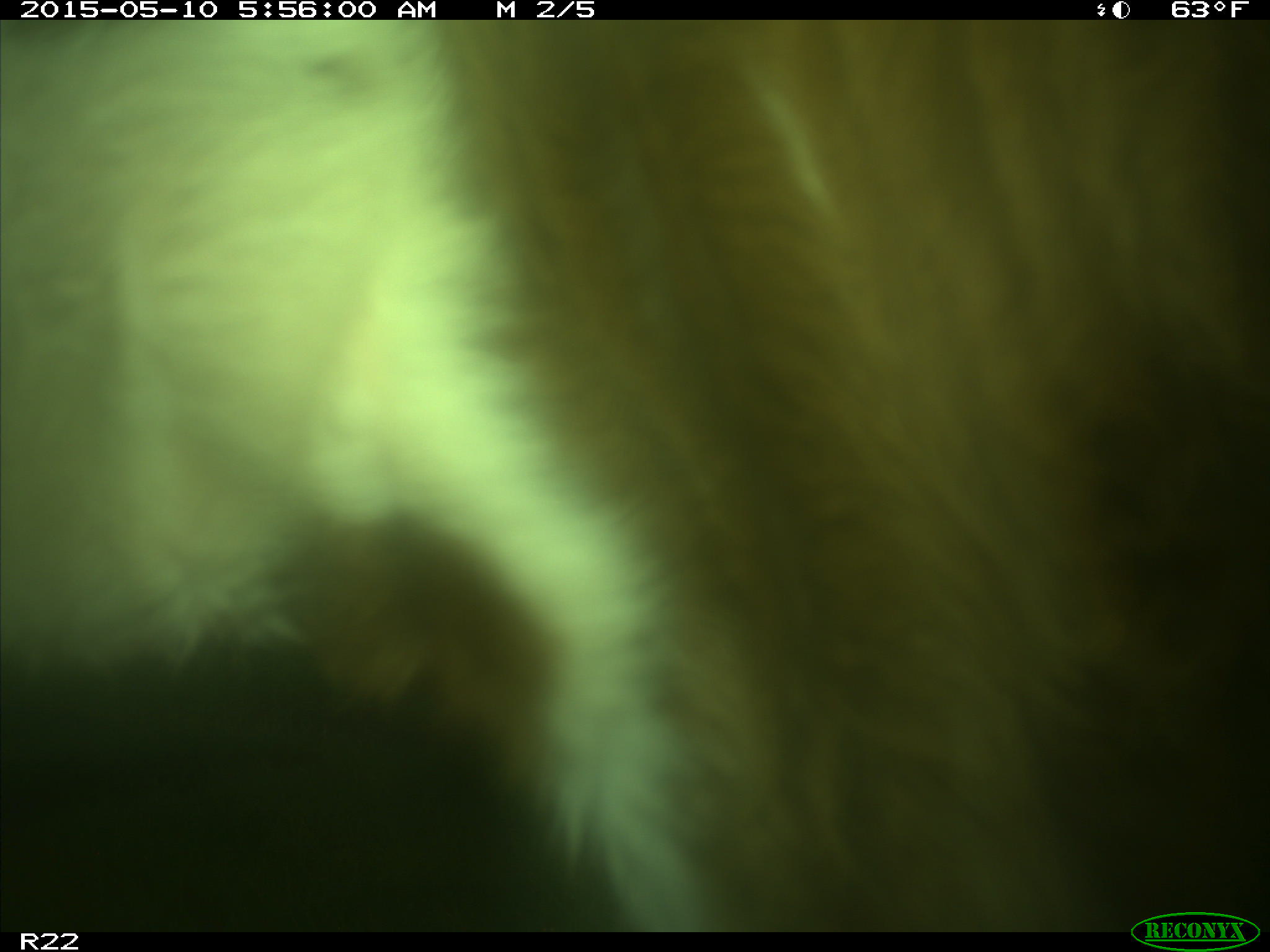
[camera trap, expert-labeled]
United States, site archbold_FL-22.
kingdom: Animalia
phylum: Chordata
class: Mammalia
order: Artiodactyla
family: Bovidae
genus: Bos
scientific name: Bos taurus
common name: domestic cow